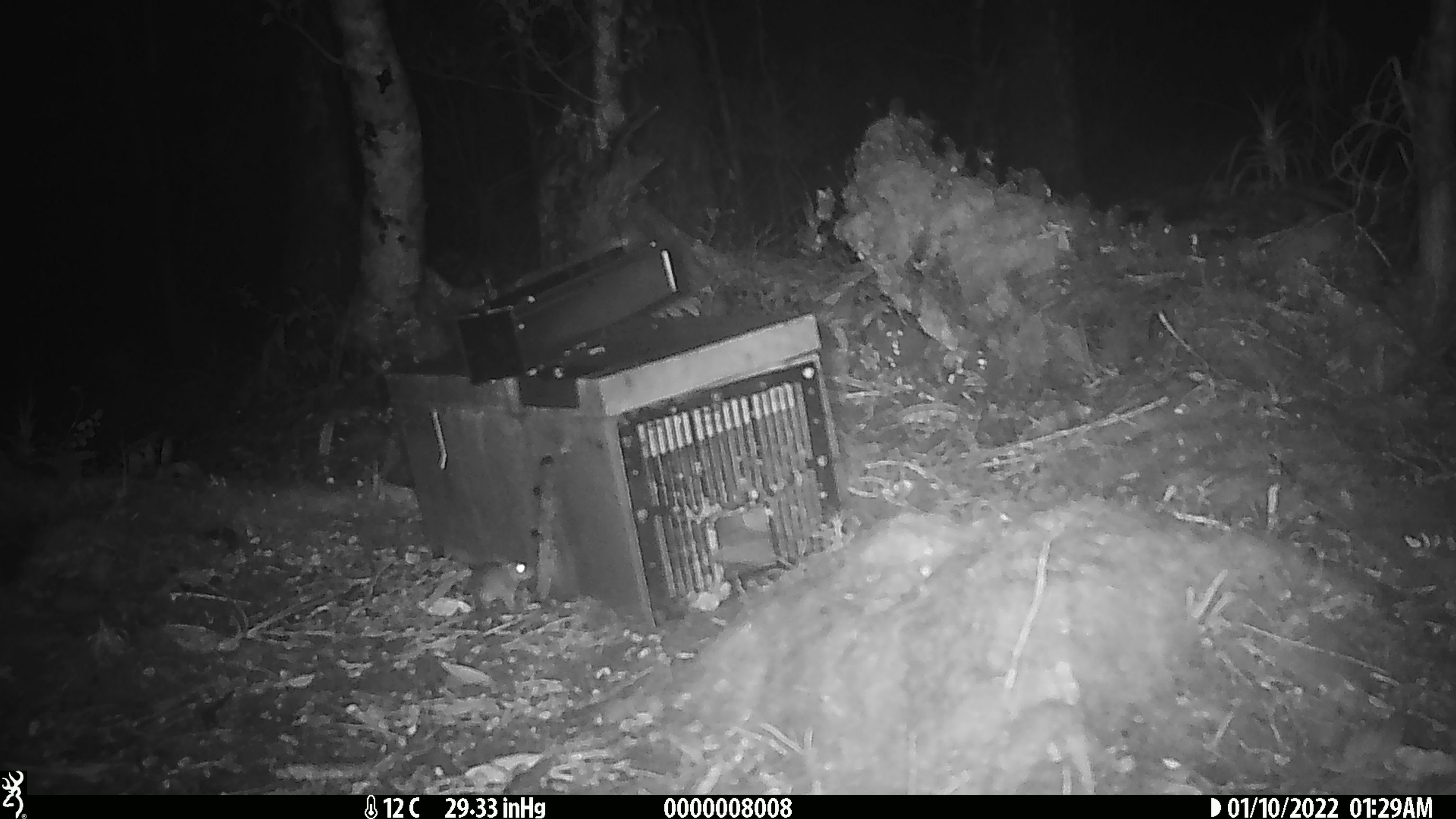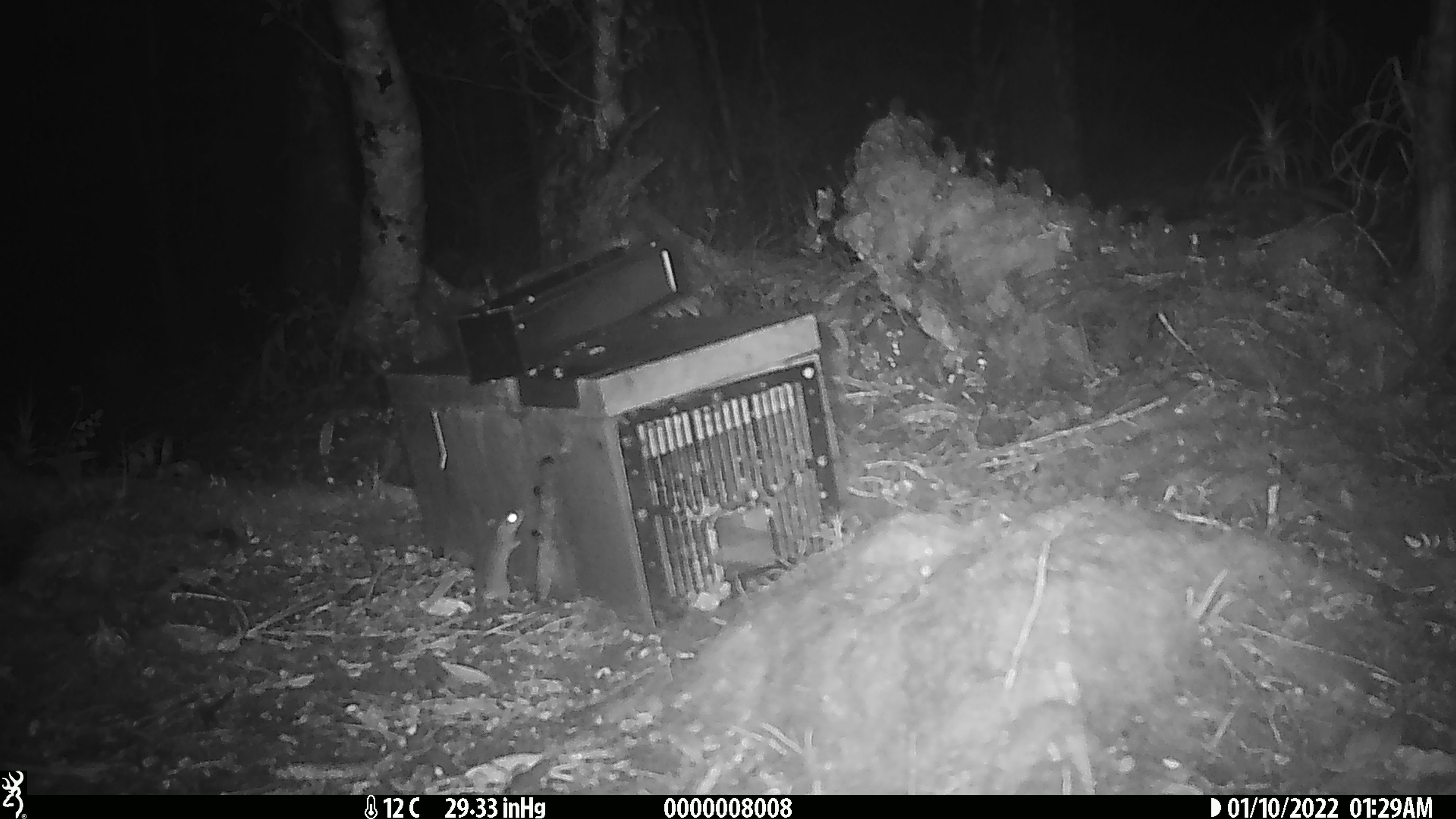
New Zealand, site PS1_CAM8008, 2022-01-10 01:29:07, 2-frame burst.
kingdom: Animalia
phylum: Chordata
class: Mammalia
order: Rodentia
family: Muridae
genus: Mus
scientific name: Mus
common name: mouse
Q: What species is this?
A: Mouse (Mus).